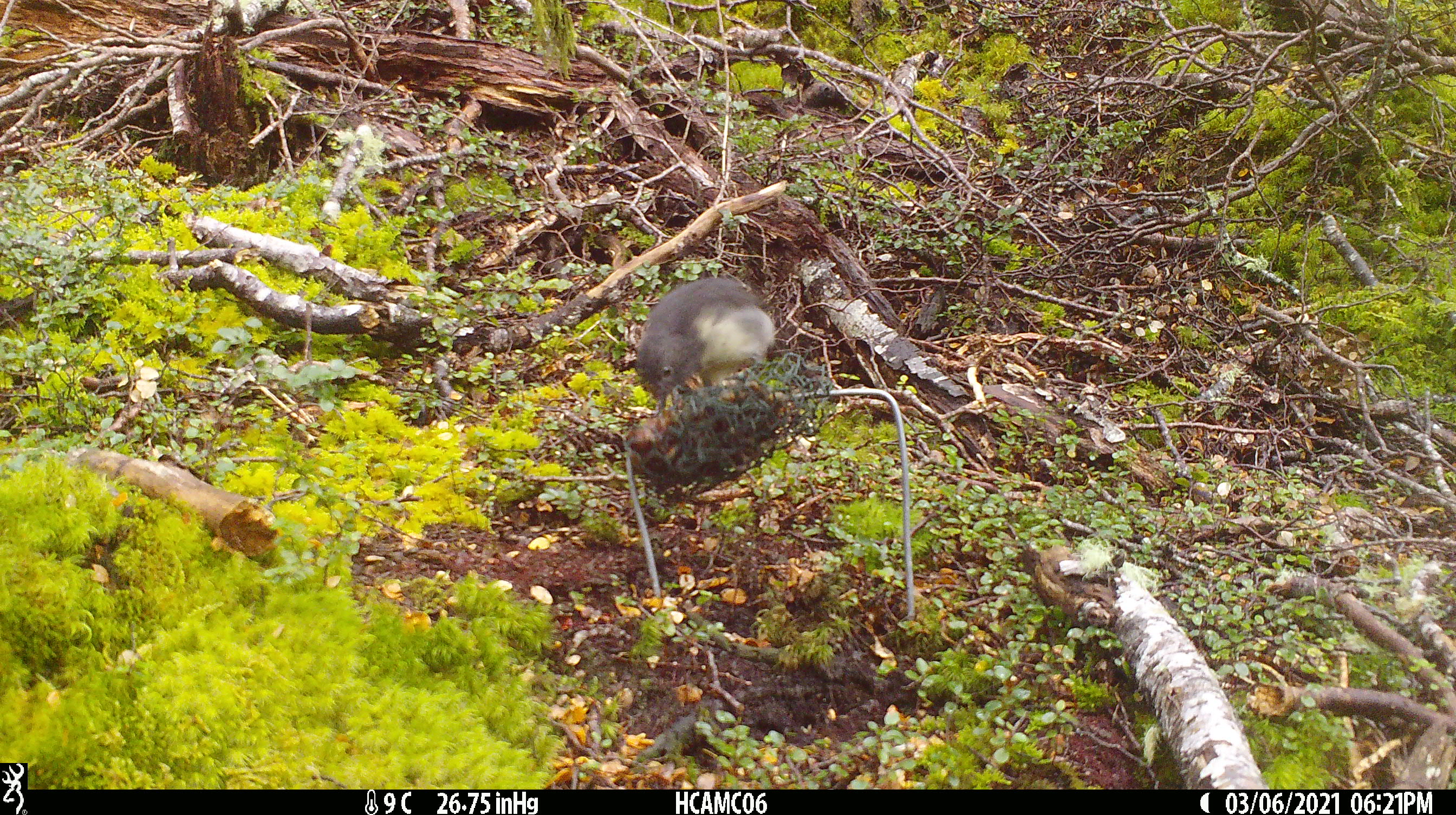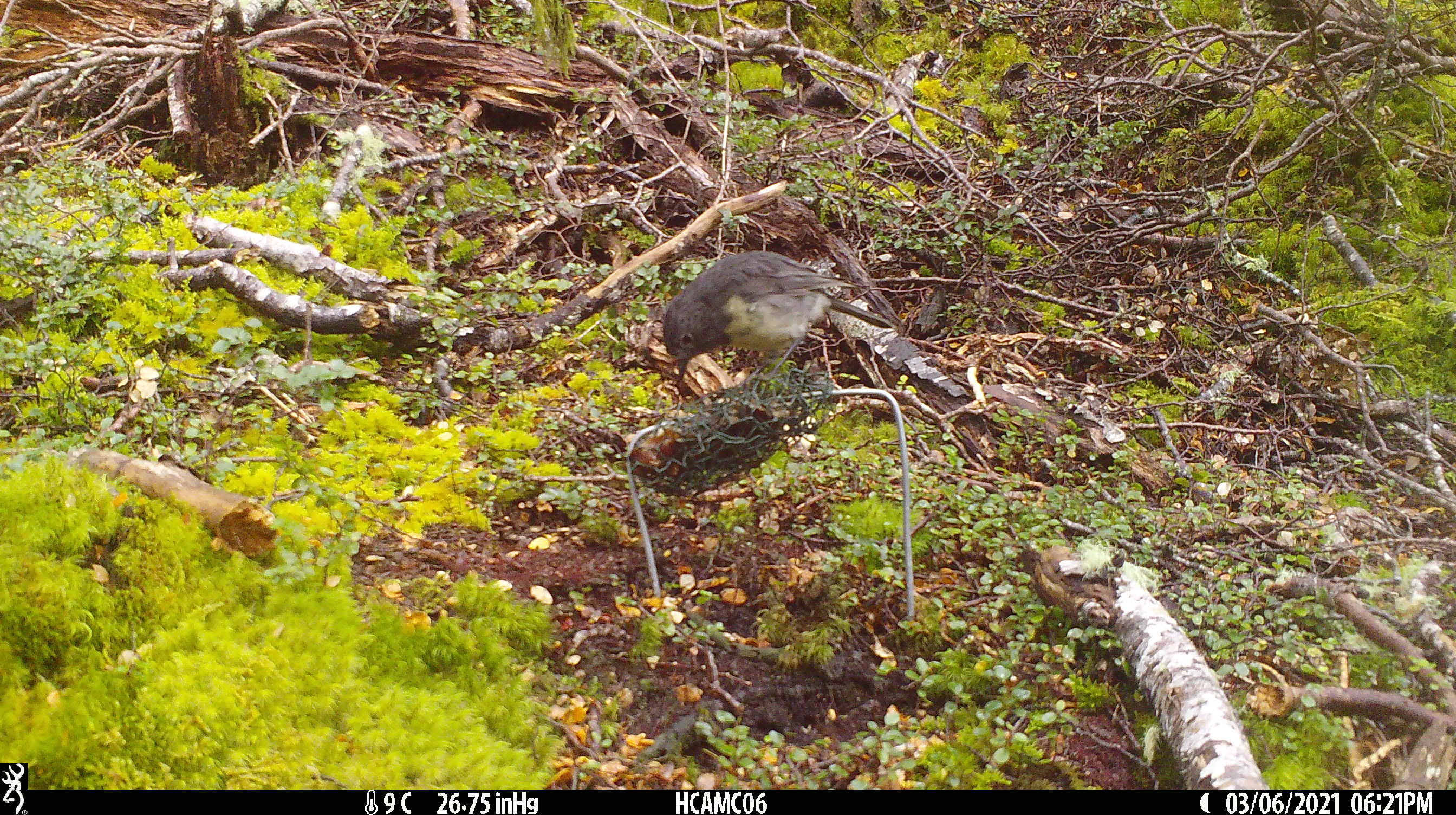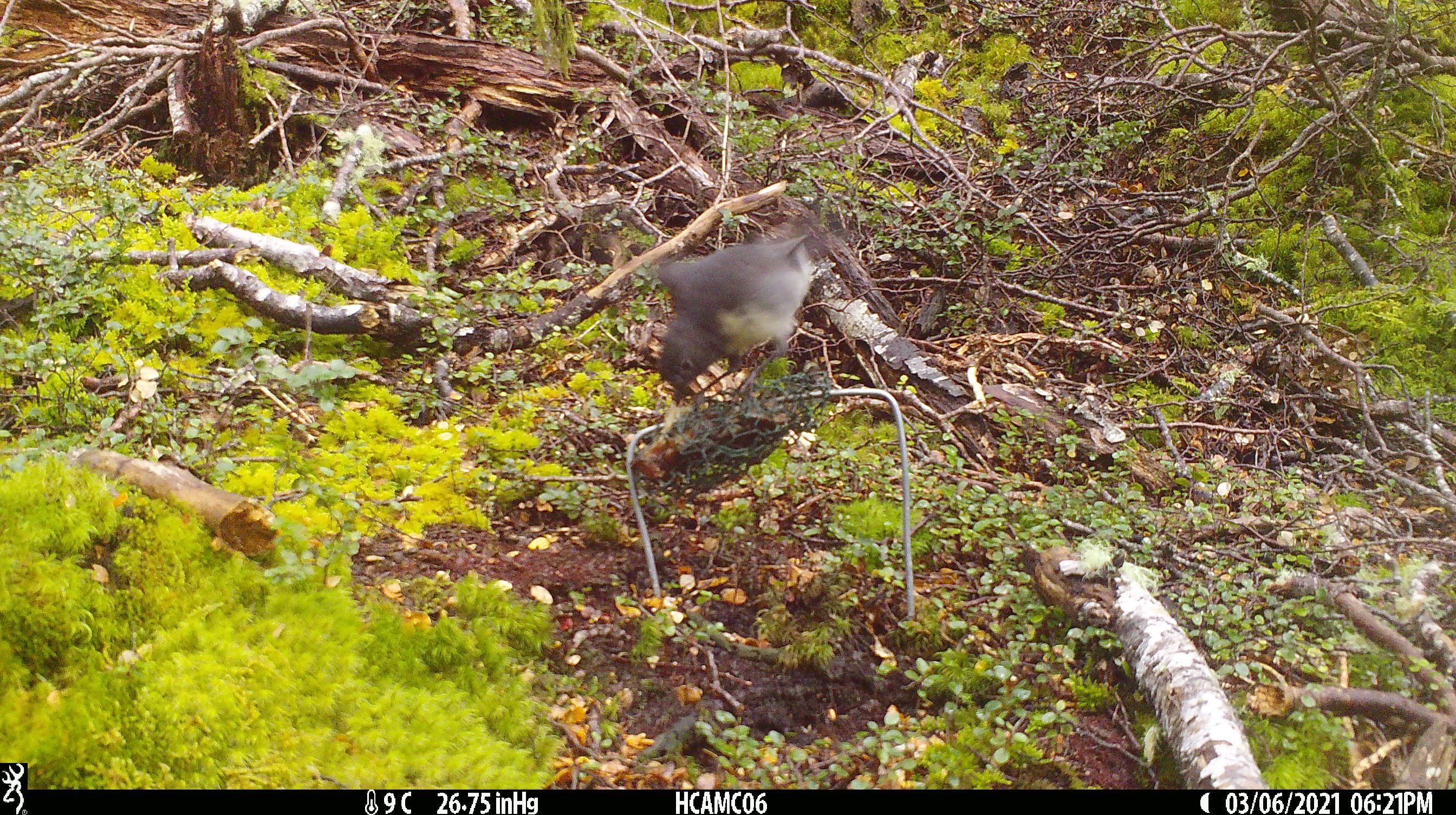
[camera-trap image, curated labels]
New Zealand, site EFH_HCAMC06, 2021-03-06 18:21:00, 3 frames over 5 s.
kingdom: Animalia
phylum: Chordata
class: Aves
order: Passeriformes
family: Petroicidae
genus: Petroica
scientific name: Petroica australis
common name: new zealand robin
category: robin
Robin (new zealand robin) (Petroica australis).